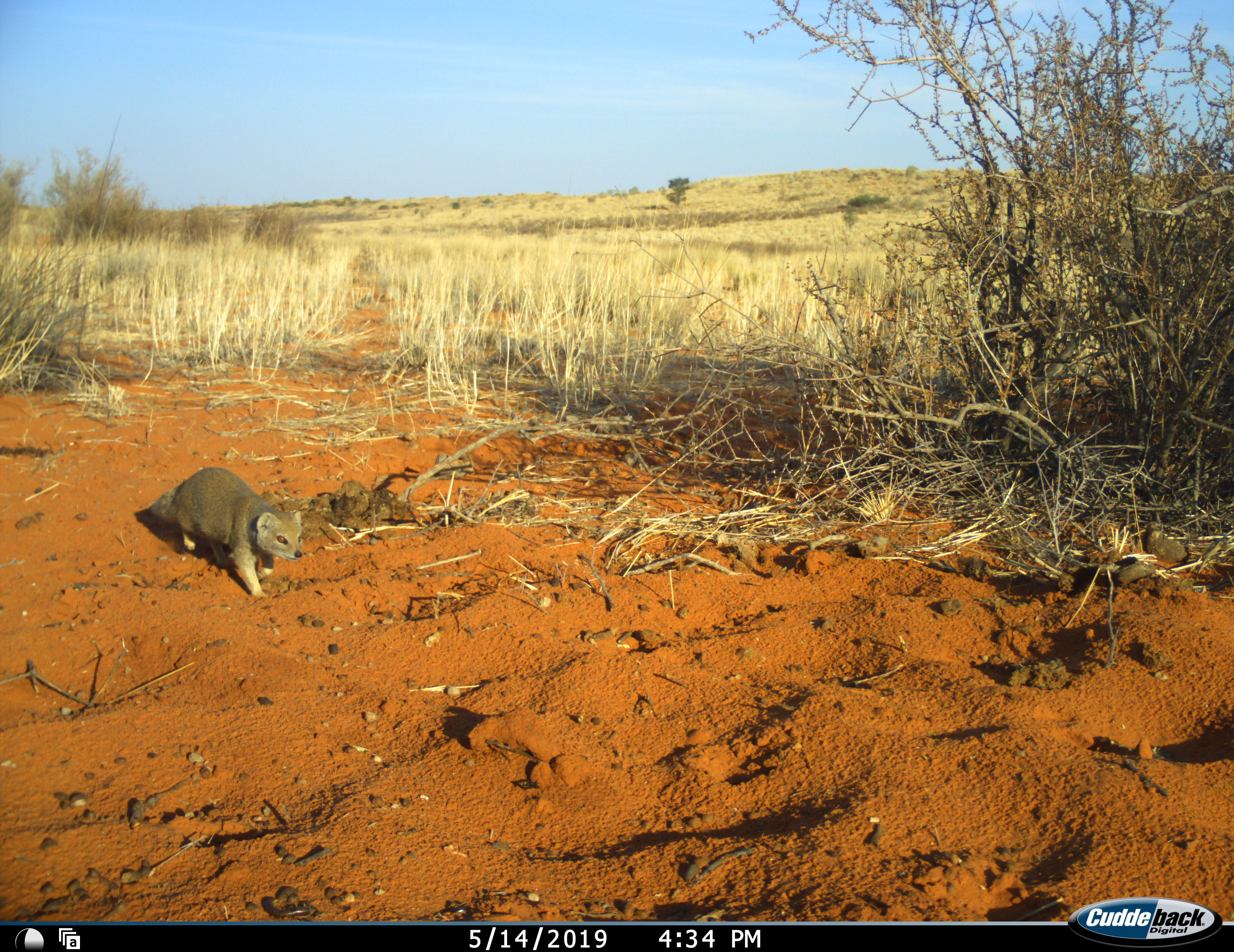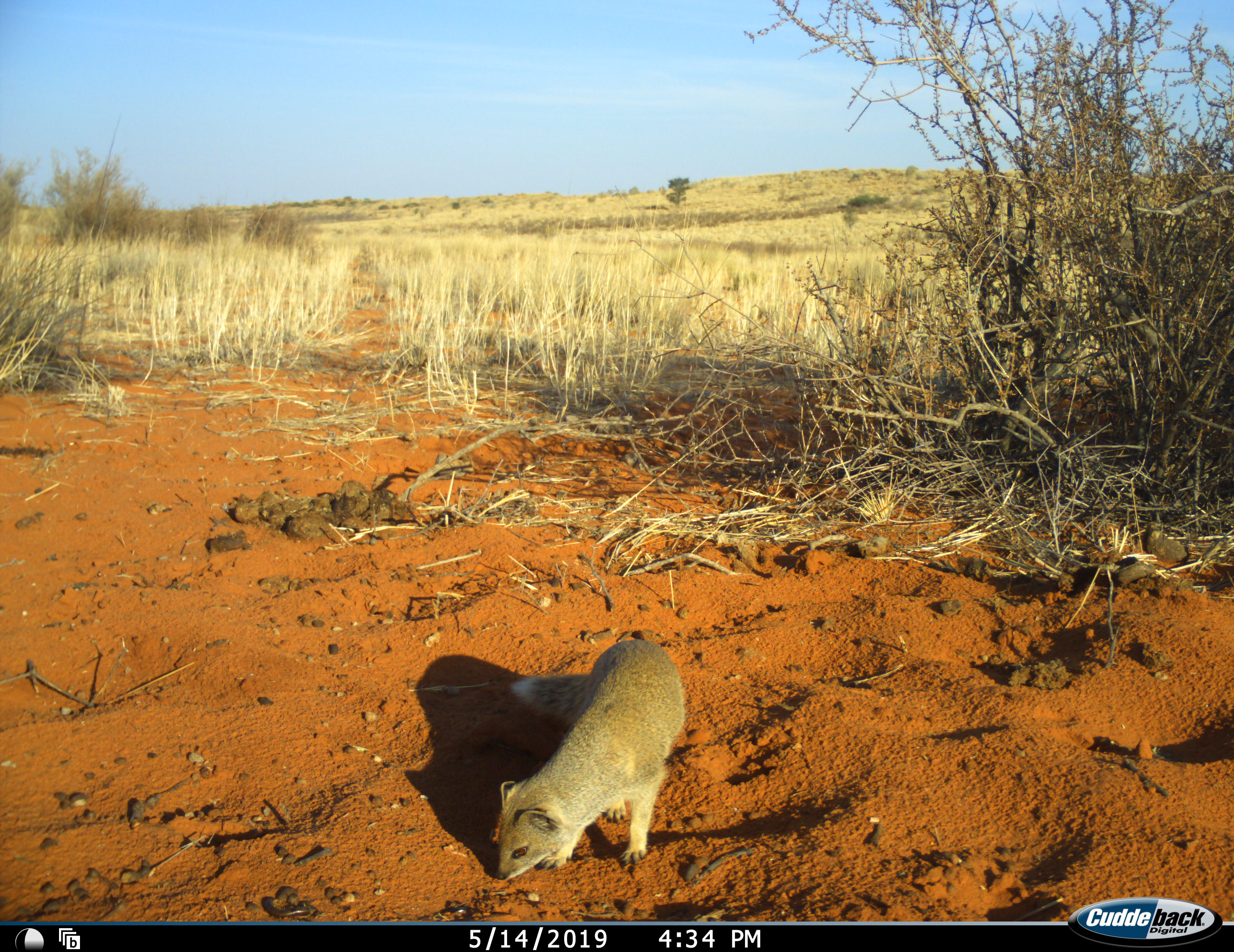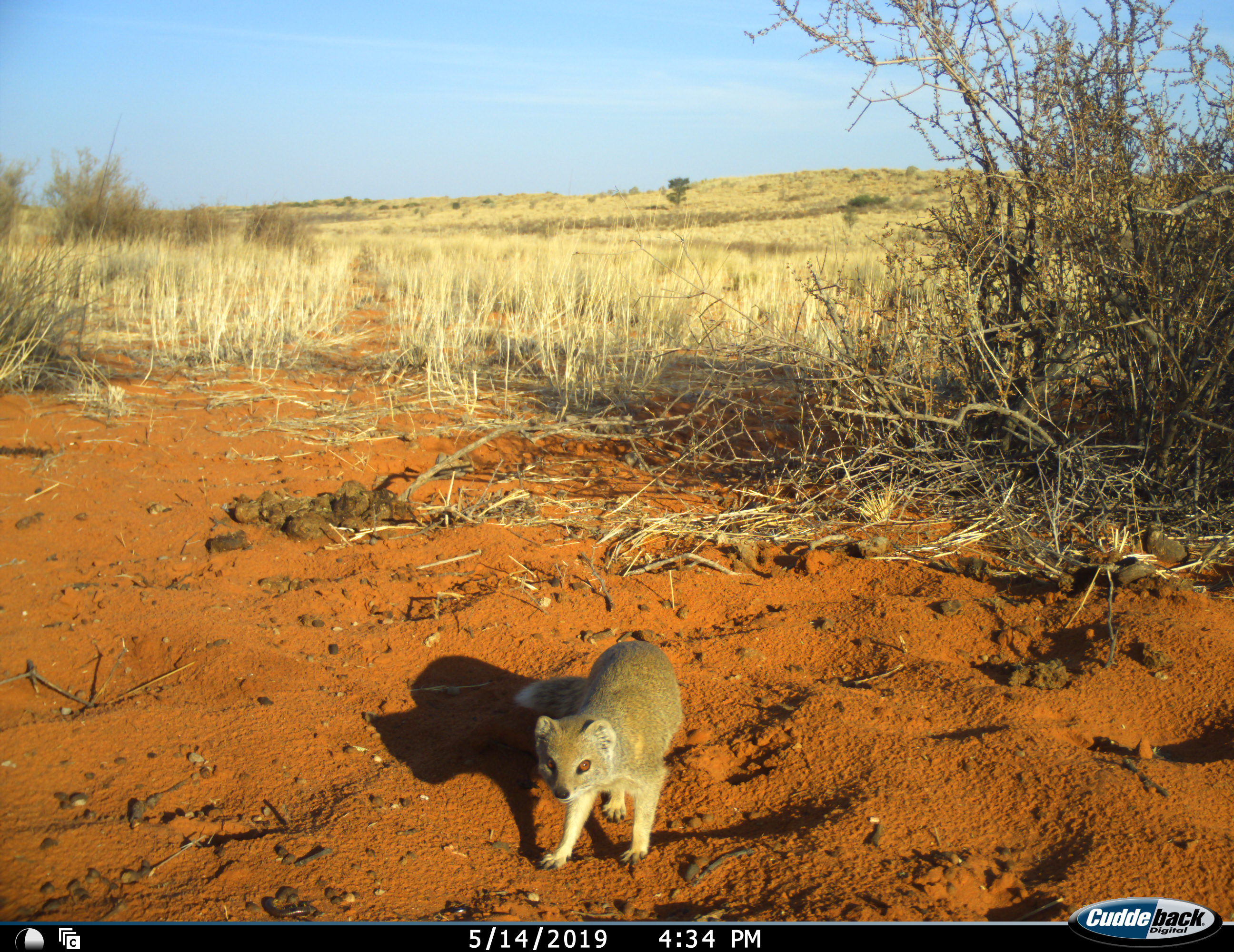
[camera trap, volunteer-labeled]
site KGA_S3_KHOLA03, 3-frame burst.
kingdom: Animalia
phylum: Chordata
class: Mammalia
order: Carnivora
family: Herpestidae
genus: Cynictis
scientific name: Cynictis penicillata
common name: yellow mongoose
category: mongooseyellow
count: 1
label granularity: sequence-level